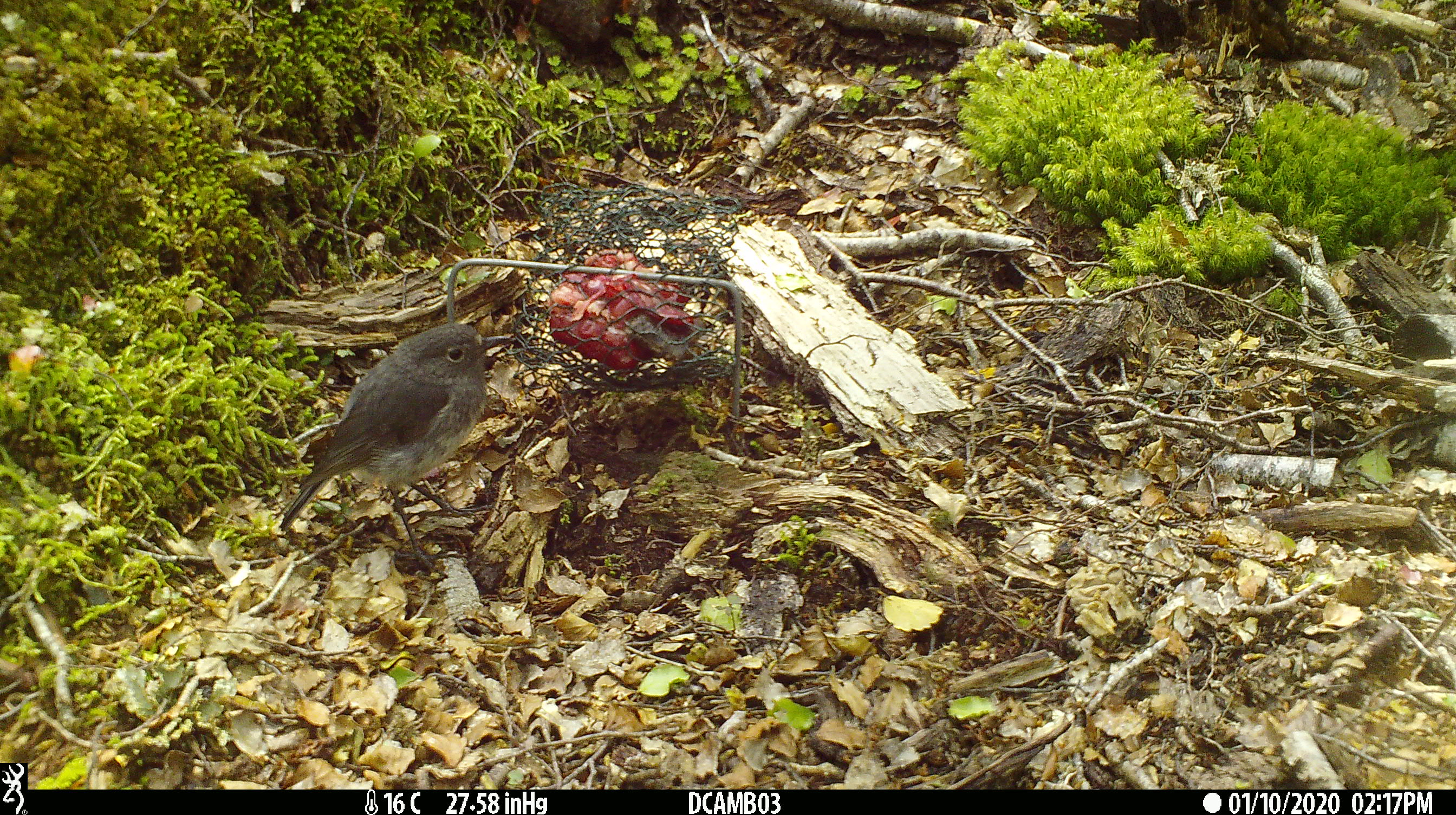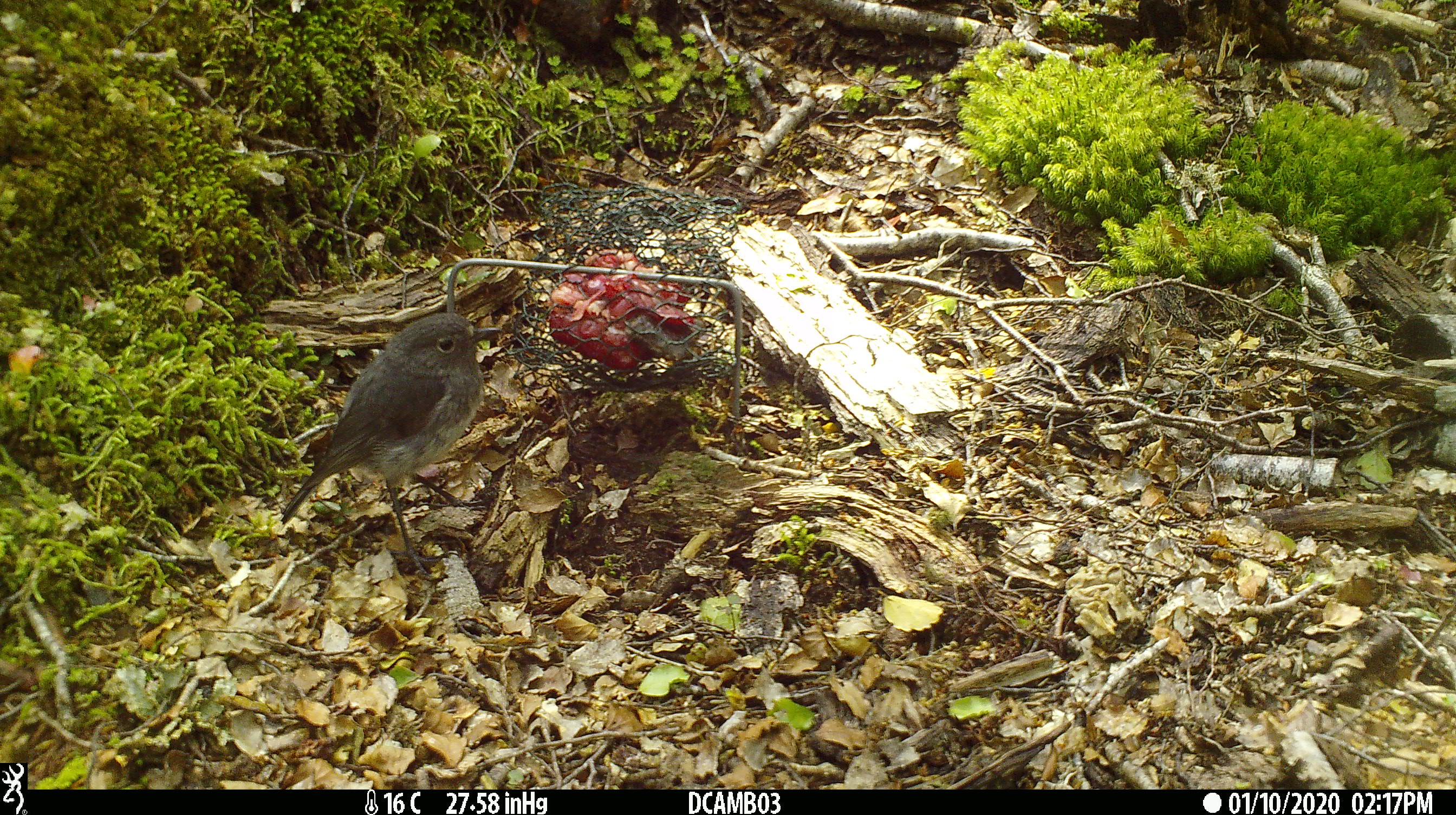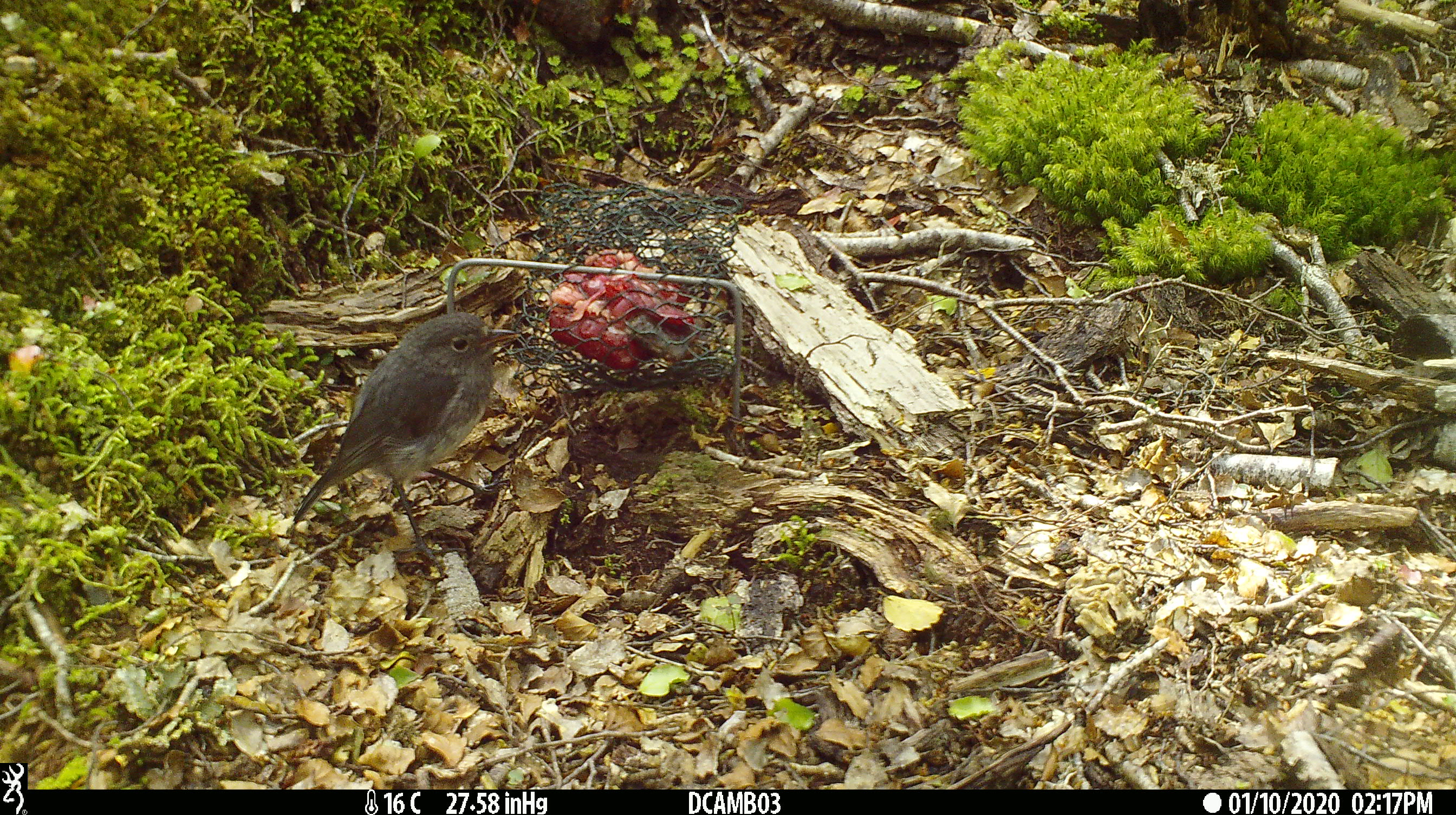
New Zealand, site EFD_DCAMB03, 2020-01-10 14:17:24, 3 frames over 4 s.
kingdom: Animalia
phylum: Chordata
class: Aves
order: Passeriformes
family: Petroicidae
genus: Petroica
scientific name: Petroica australis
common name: new zealand robin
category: robin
Robin (new zealand robin) (Petroica australis).